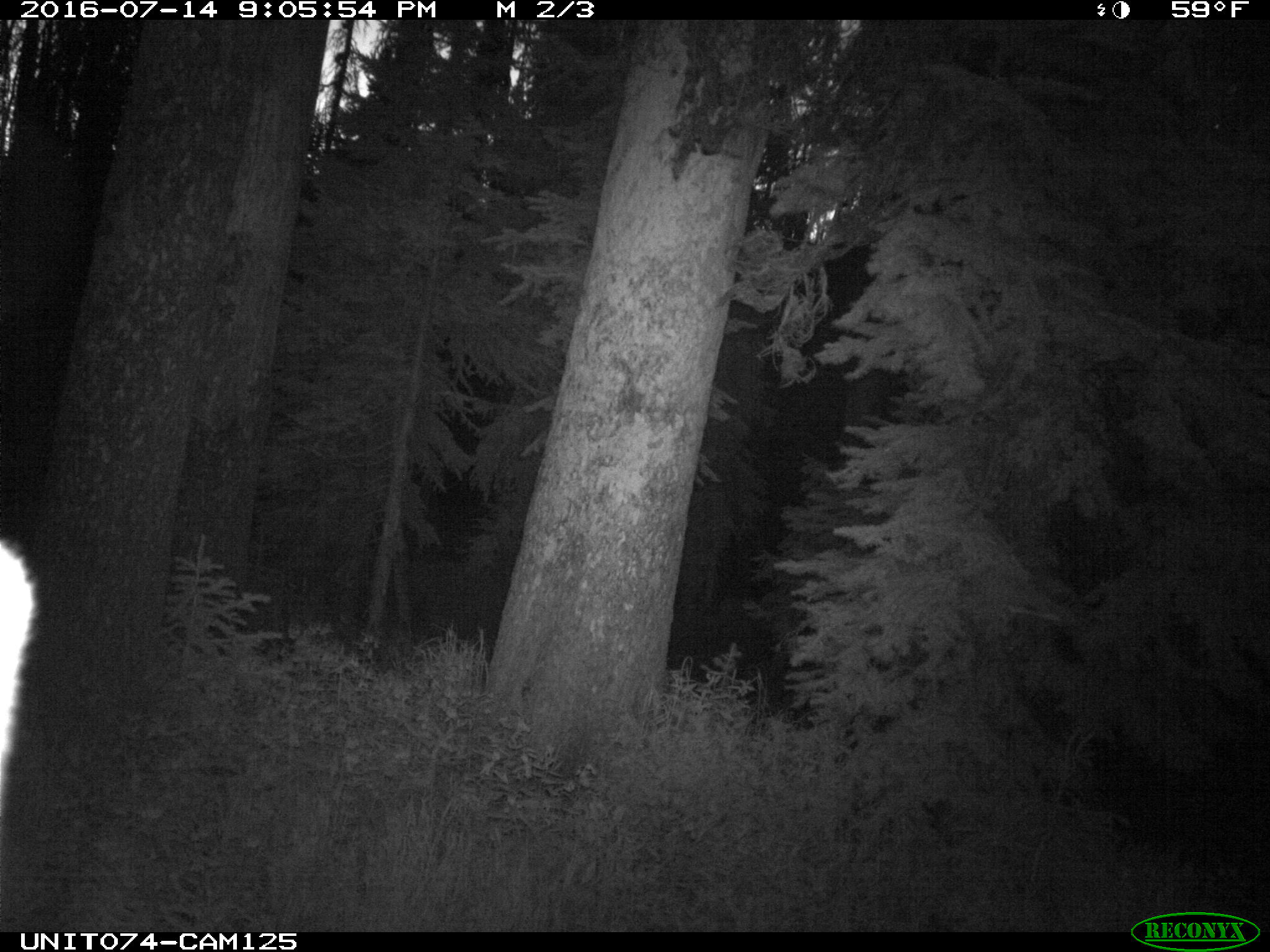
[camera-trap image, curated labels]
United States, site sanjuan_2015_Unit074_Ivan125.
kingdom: Animalia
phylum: Chordata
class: Mammalia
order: Artiodactyla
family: Cervidae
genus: Cervus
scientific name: Cervus elaphus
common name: red deer